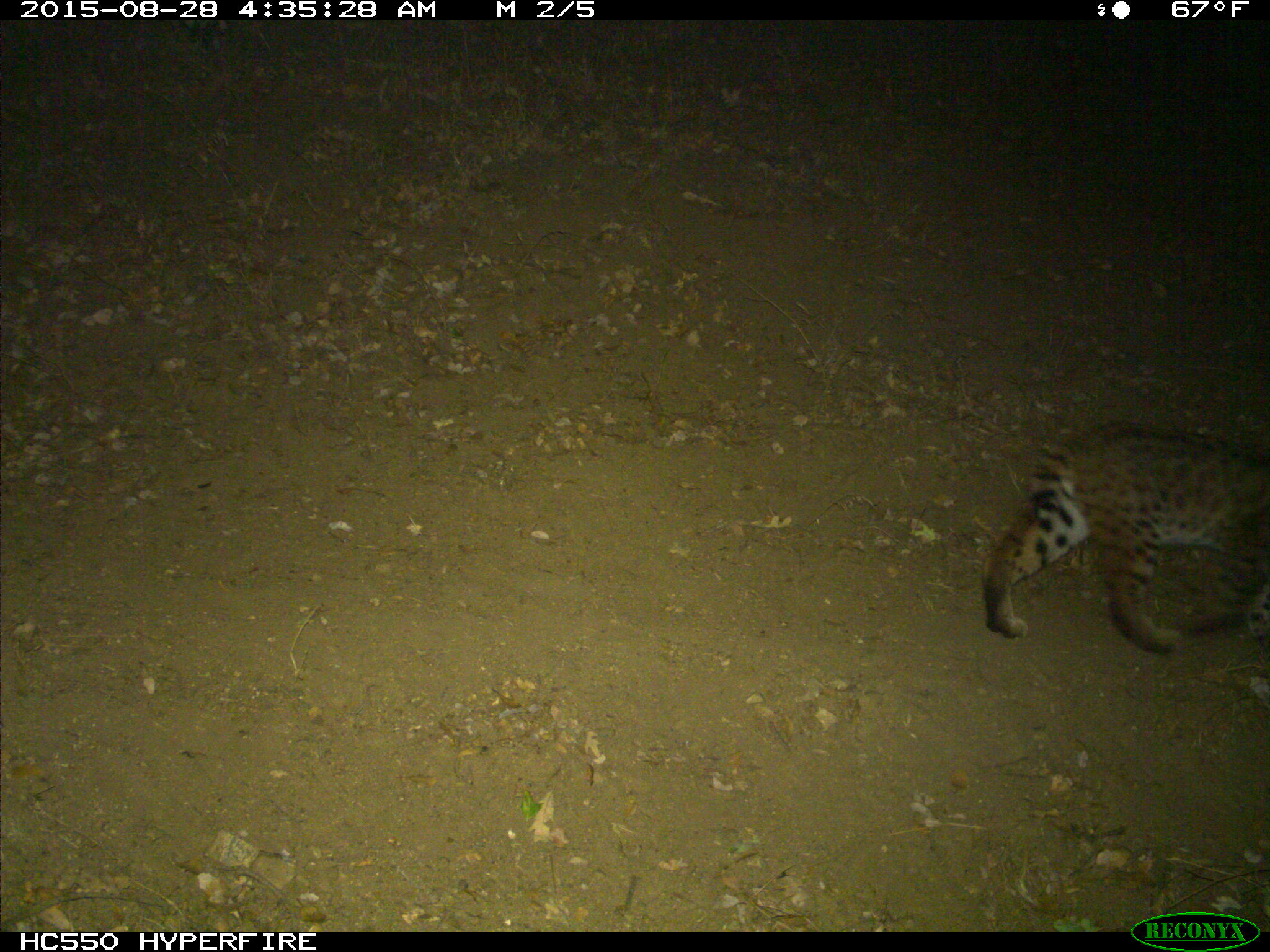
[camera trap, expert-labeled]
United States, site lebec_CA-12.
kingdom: Animalia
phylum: Chordata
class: Mammalia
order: Carnivora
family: Felidae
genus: Lynx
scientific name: Lynx rufus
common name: bobcat